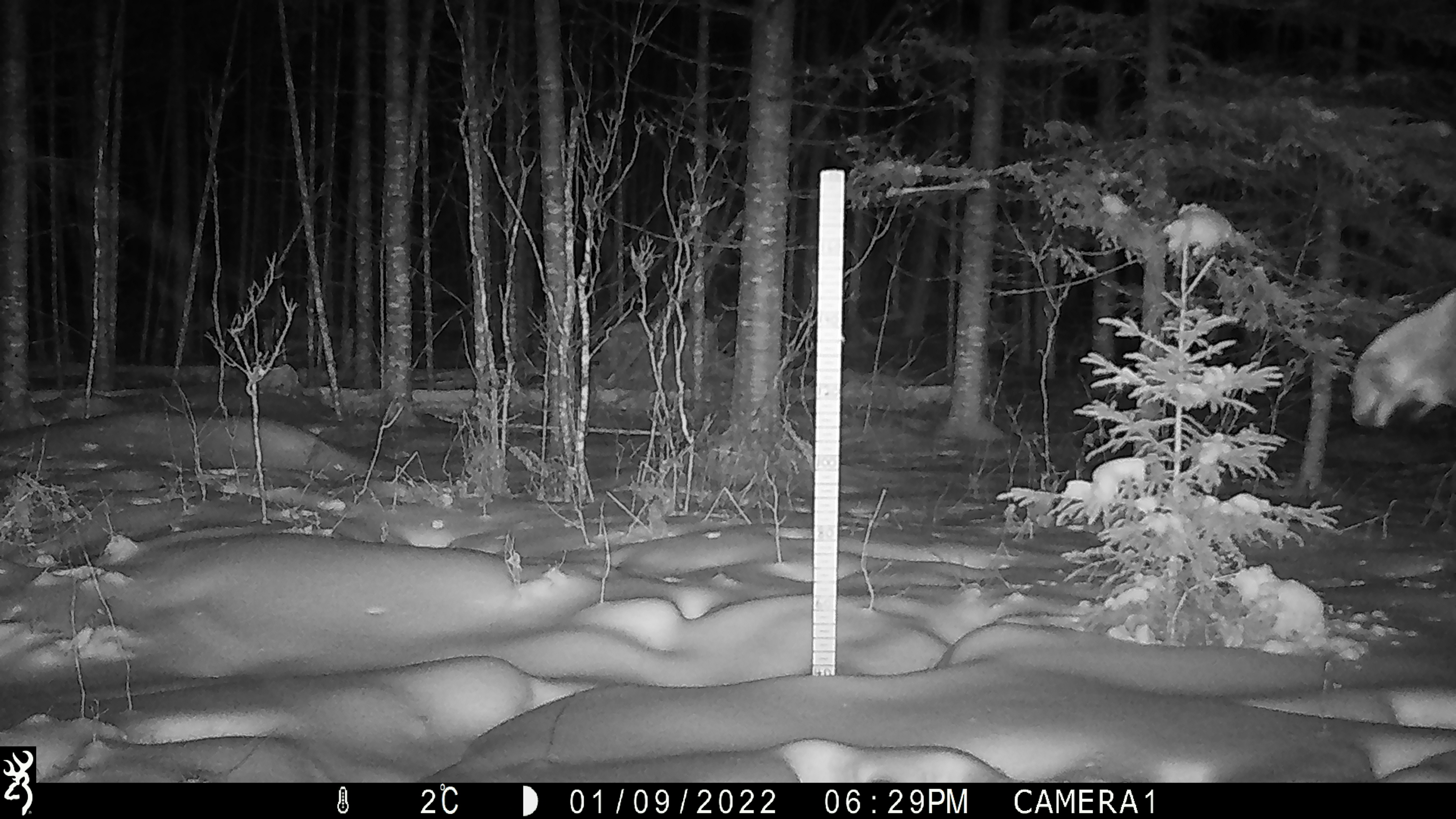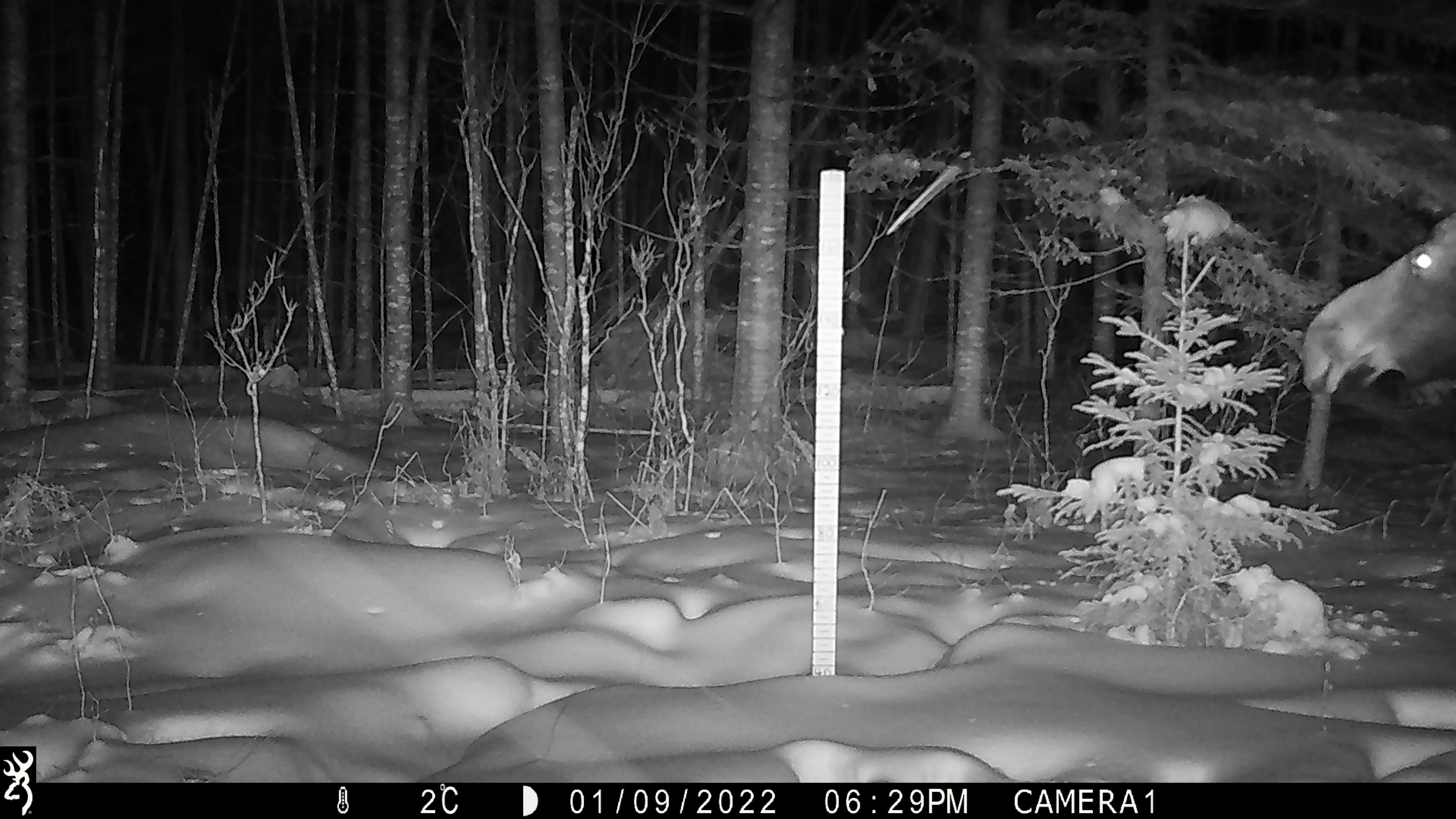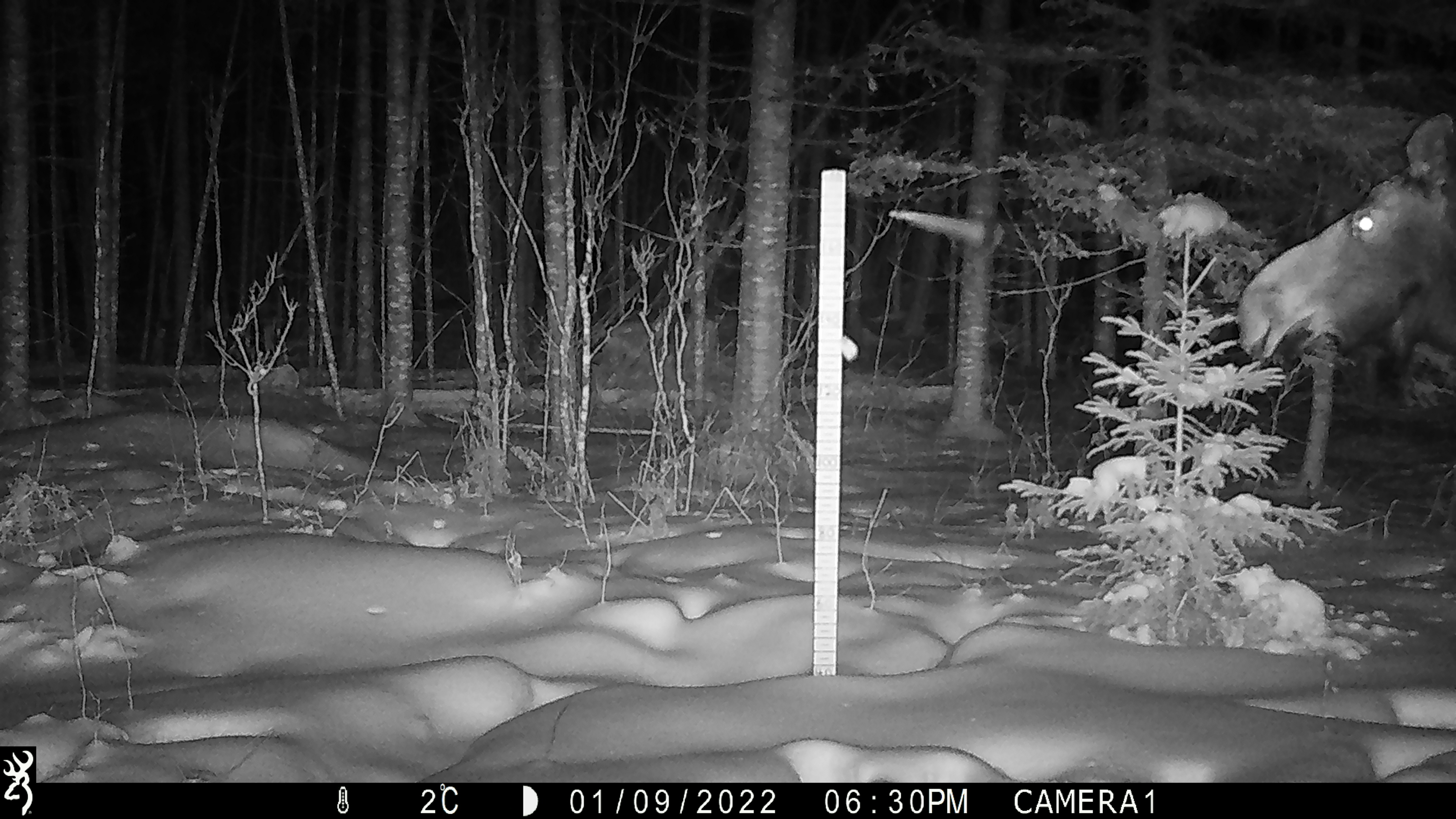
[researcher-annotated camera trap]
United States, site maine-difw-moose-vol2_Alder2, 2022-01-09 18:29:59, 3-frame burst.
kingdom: Animalia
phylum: Chordata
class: Mammalia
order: Artiodactyla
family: Cervidae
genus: Alces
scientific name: Alces alces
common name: moose